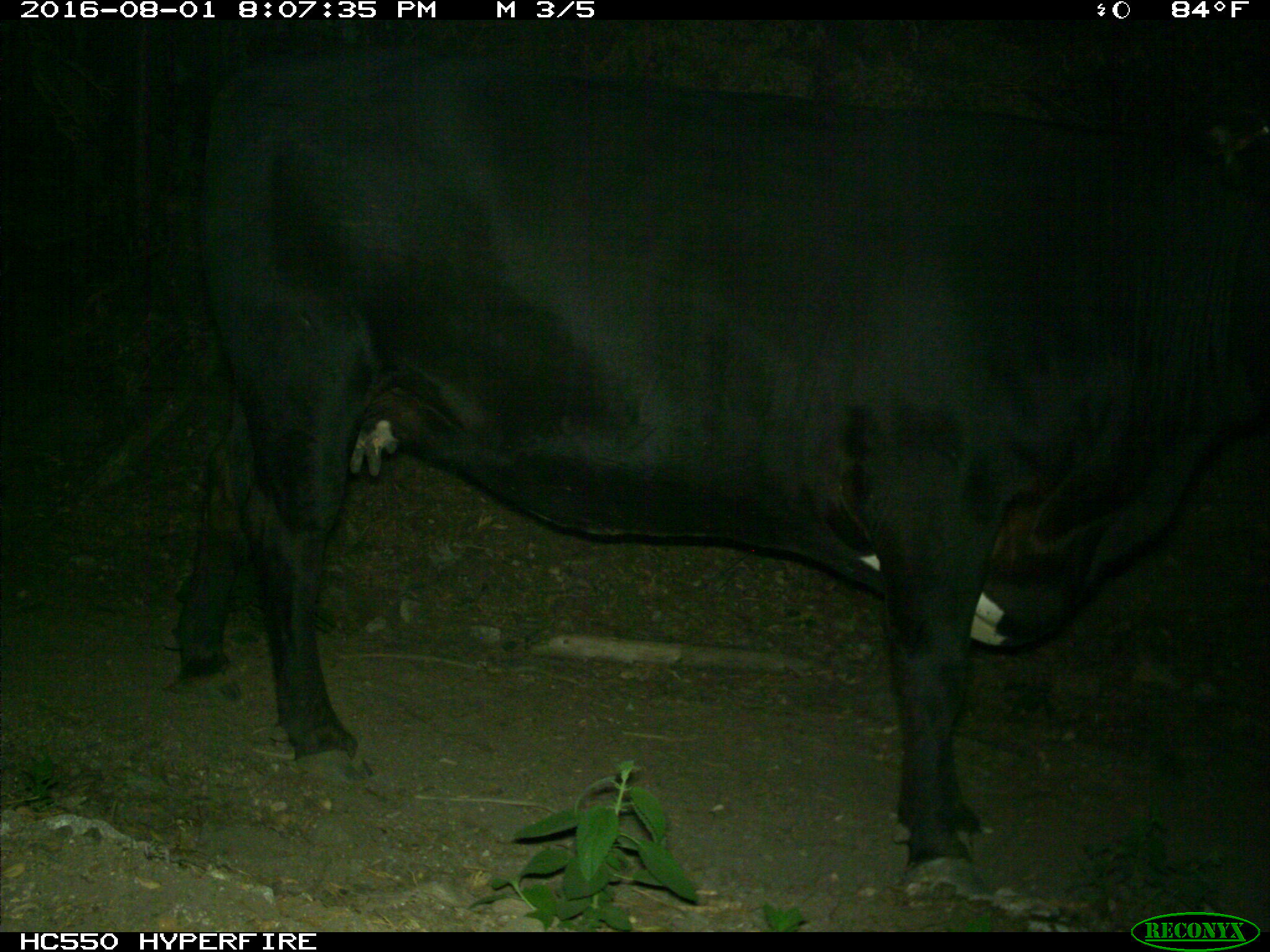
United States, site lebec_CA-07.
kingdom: Animalia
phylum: Chordata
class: Mammalia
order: Artiodactyla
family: Bovidae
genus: Bos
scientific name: Bos taurus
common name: domestic cow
Bos taurus (domestic cow).